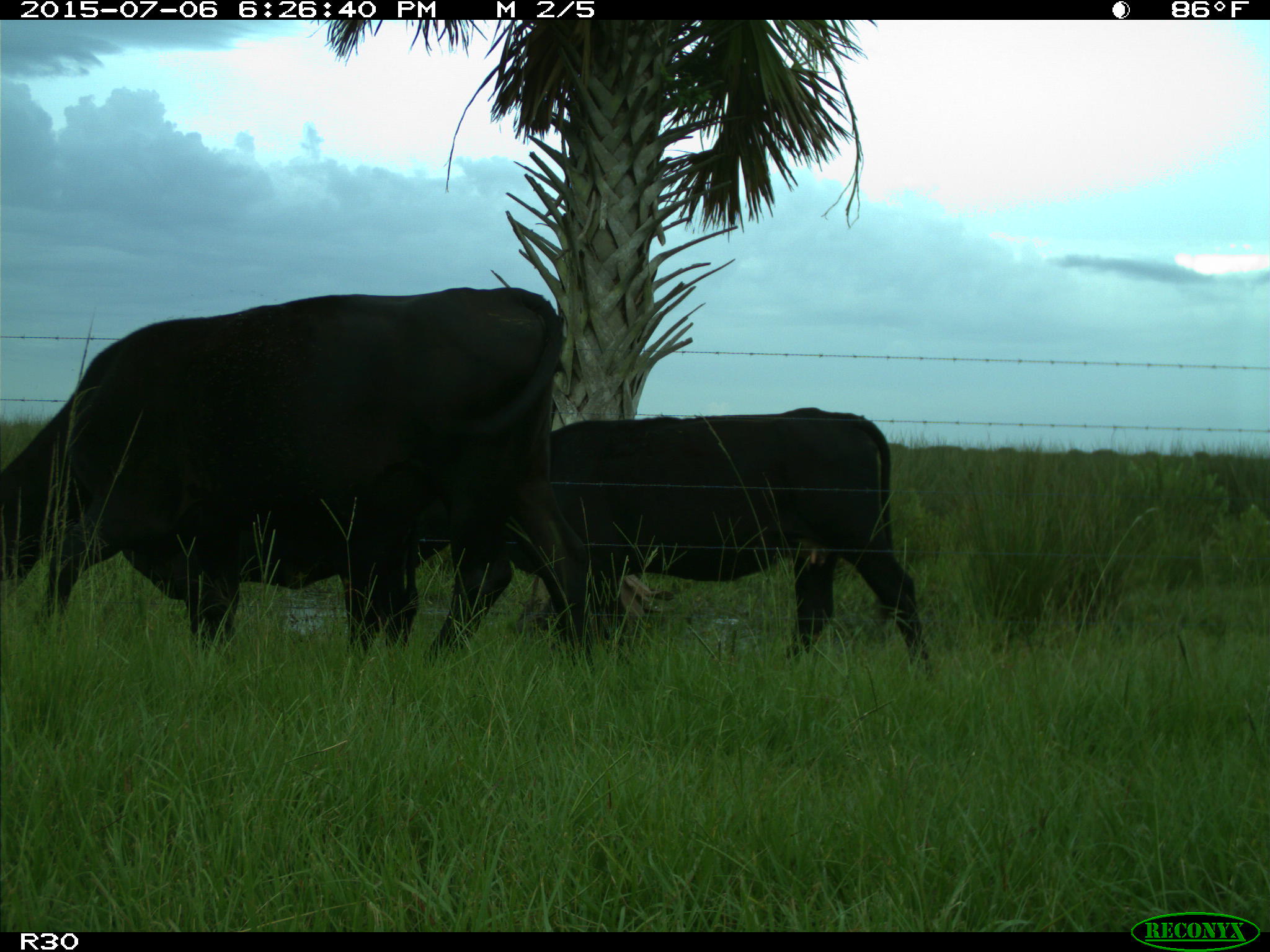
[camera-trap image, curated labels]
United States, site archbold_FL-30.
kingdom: Animalia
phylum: Chordata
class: Mammalia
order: Artiodactyla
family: Bovidae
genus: Bos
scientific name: Bos taurus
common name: domestic cow